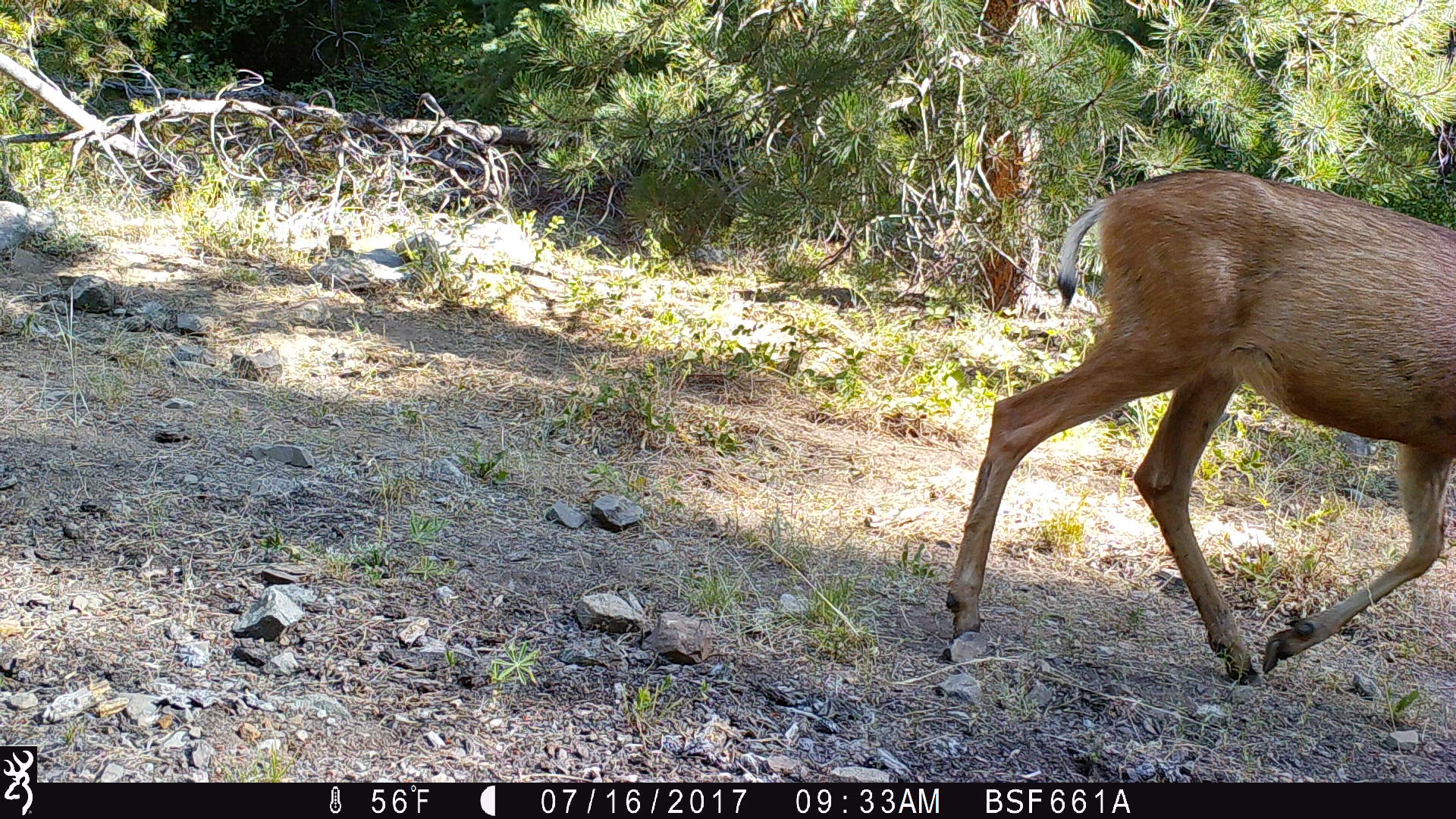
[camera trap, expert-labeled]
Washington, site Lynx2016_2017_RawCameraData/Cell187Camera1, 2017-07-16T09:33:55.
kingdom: Animalia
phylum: Chordata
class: Mammalia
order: Artiodactyla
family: Cervidae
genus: Odocoileus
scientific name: Odocoileus hemionus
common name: mule deer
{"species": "Odocoileus hemionus (mule deer)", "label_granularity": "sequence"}